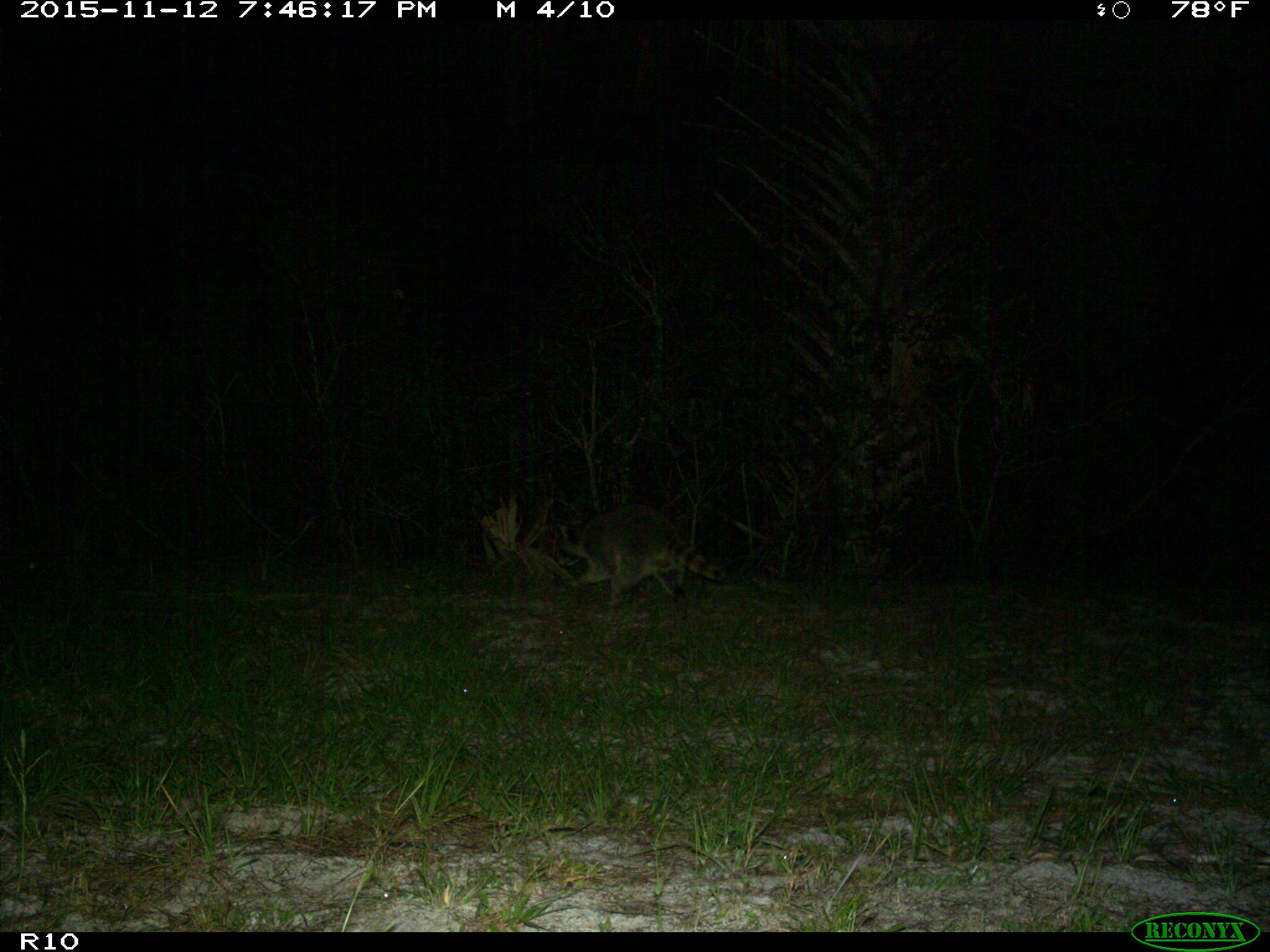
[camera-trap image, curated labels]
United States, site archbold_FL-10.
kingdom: Animalia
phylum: Chordata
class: Mammalia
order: Carnivora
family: Procyonidae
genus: Procyon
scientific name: Procyon lotor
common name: common raccoon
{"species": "Procyon lotor (common raccoon)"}